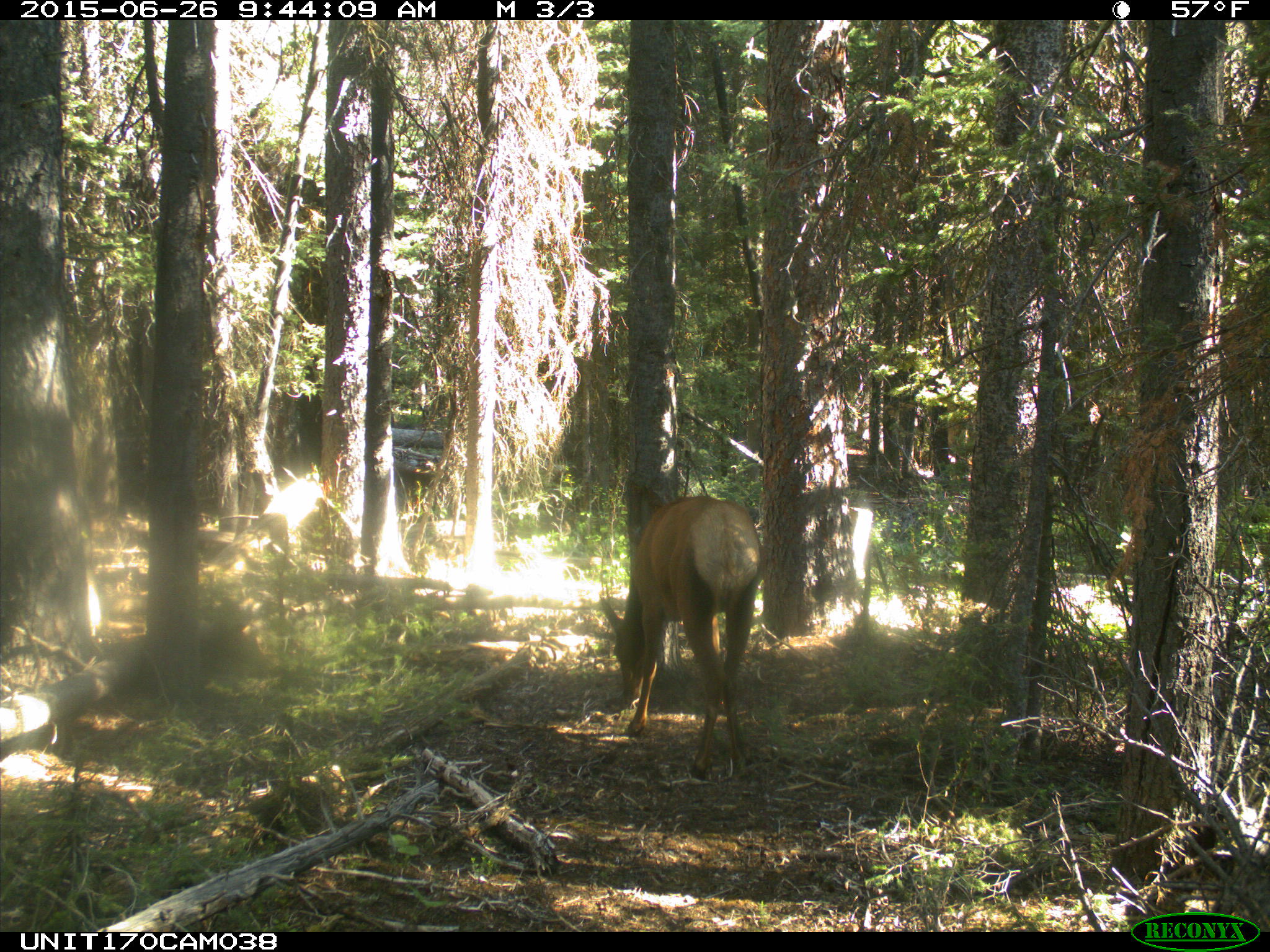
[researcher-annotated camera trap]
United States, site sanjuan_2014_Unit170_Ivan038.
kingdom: Animalia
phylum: Chordata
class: Mammalia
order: Artiodactyla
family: Cervidae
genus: Cervus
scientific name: Cervus elaphus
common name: red deer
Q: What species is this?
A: Cervus elaphus (red deer).